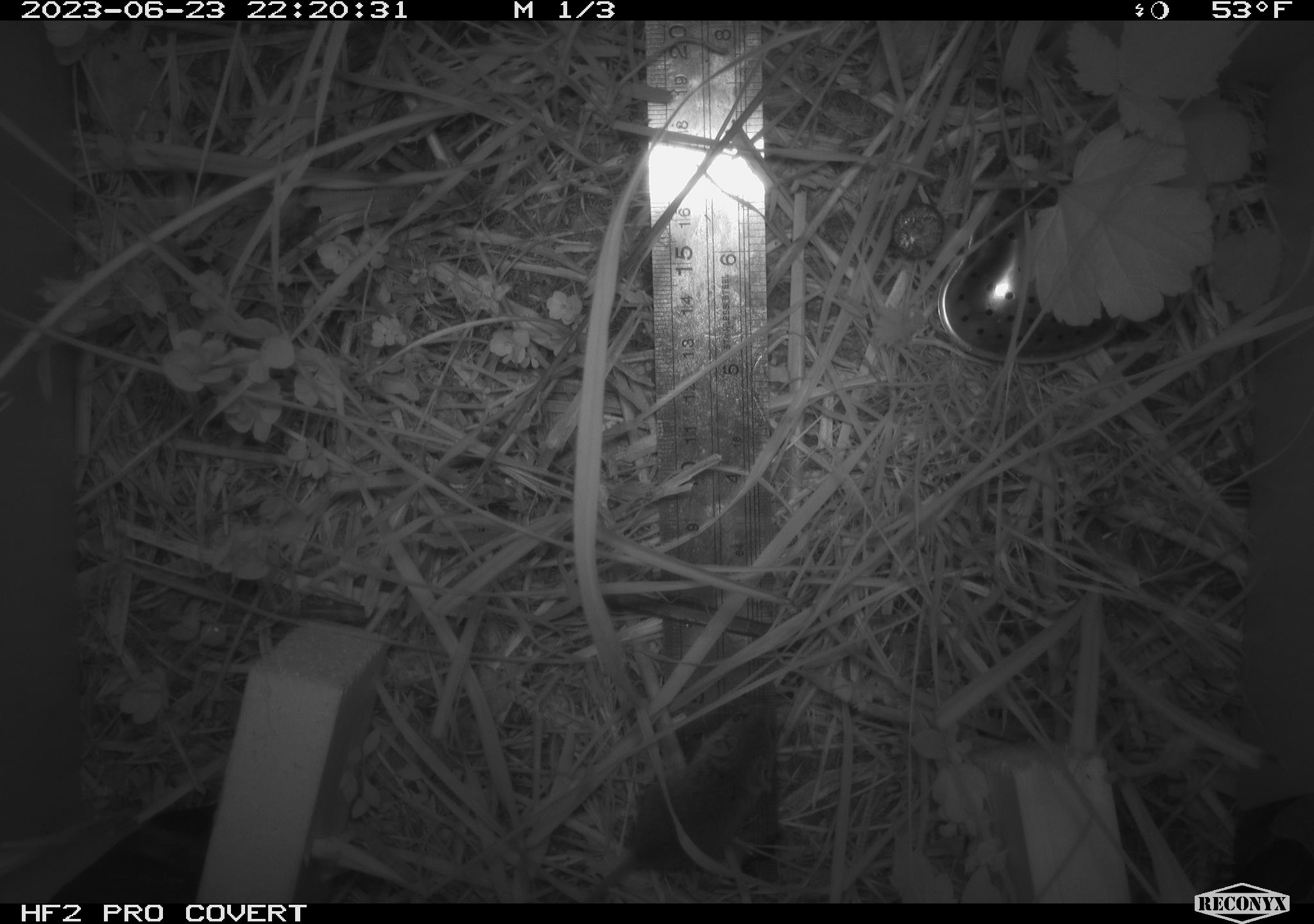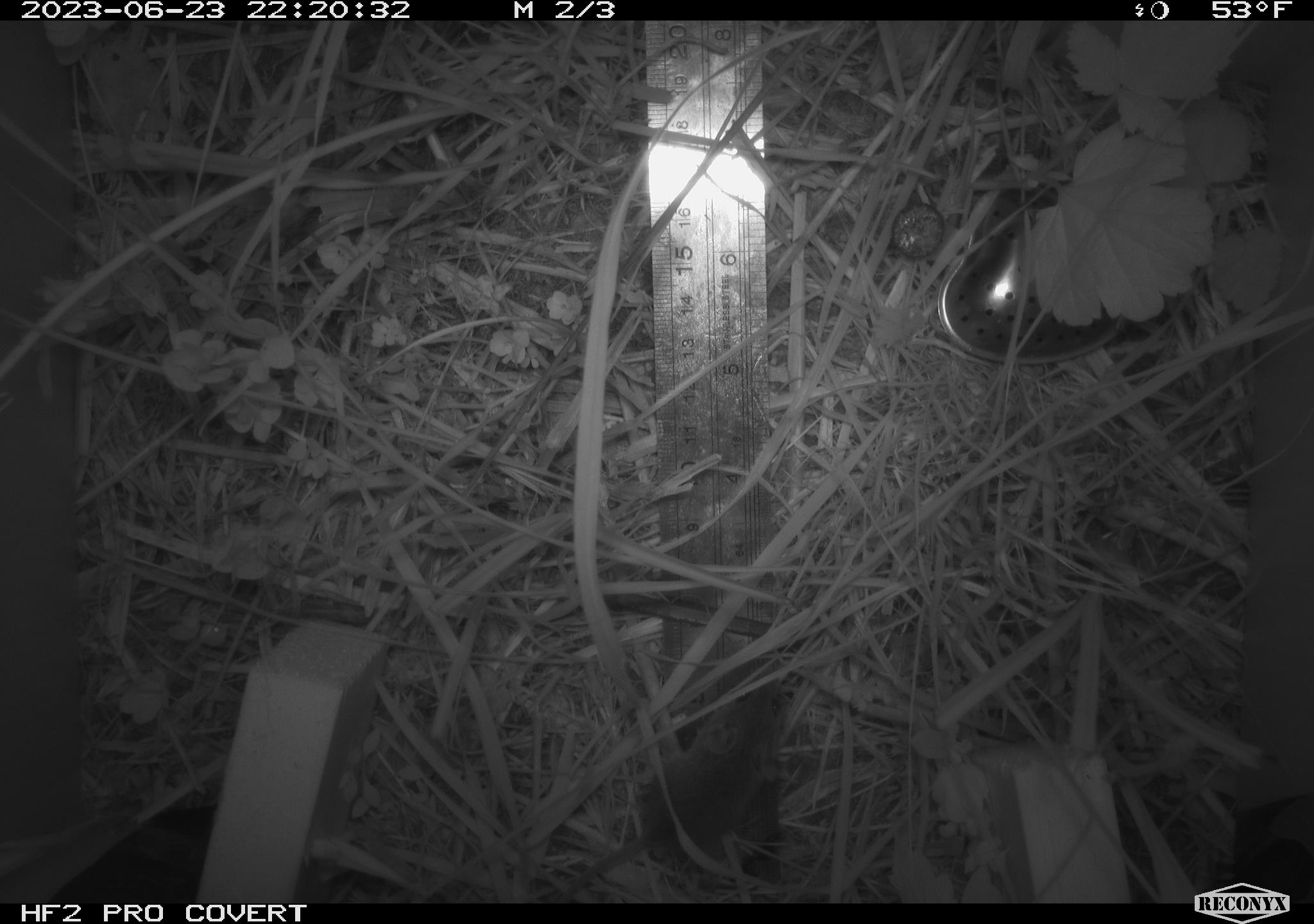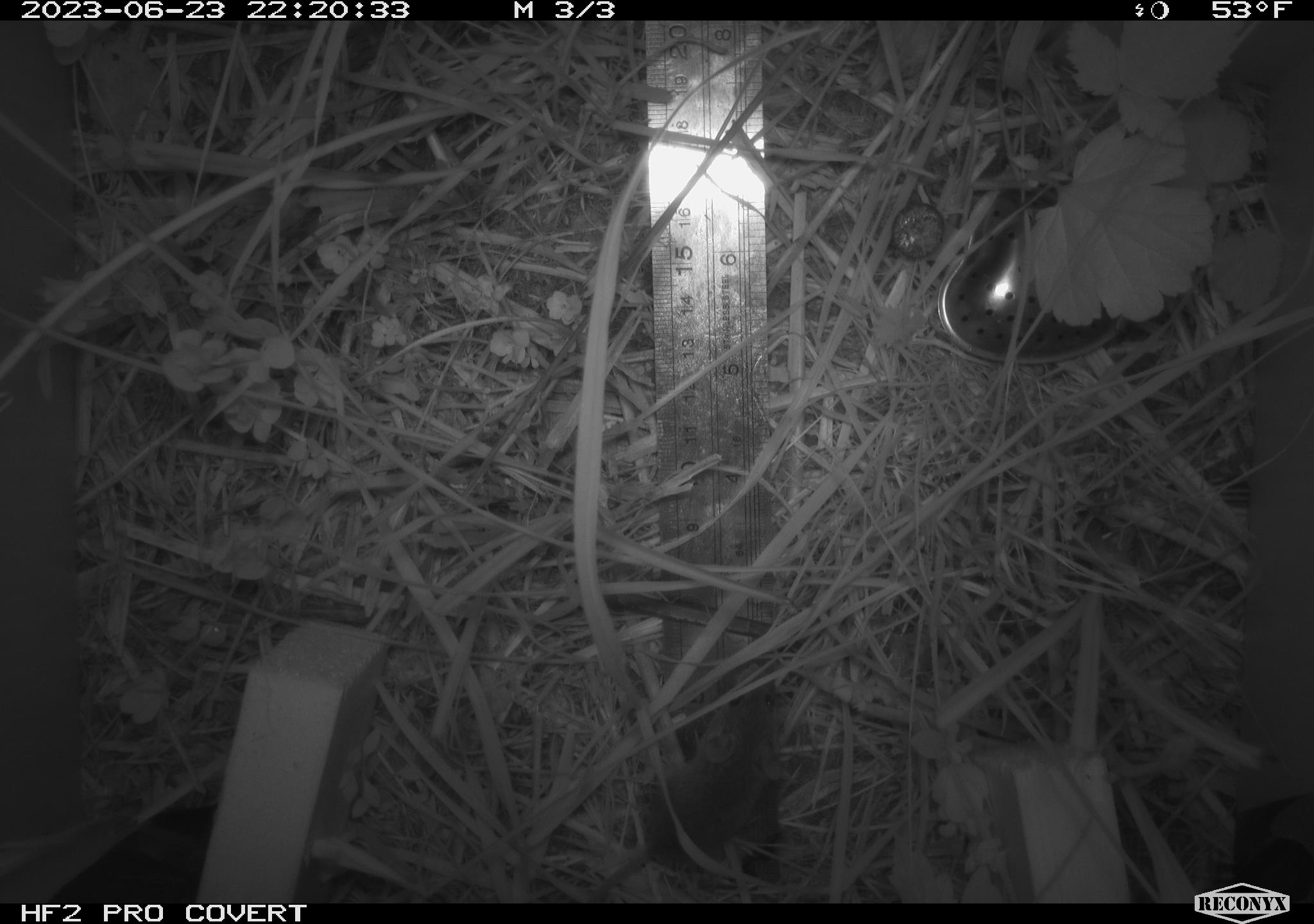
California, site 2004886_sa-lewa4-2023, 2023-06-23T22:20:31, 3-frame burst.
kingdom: Animalia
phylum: Chordata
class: Mammalia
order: Rodentia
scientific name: Rodentia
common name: mouse species